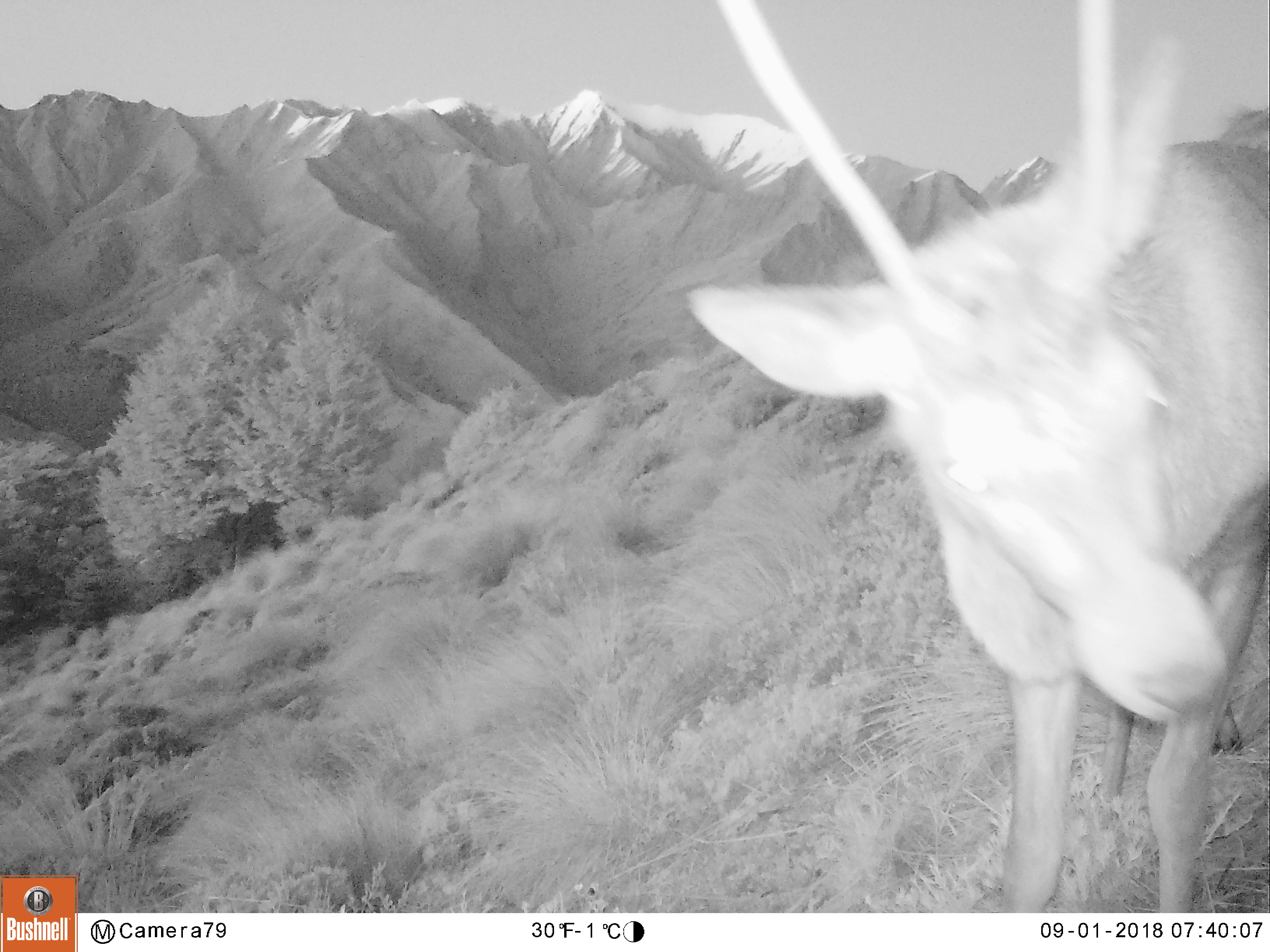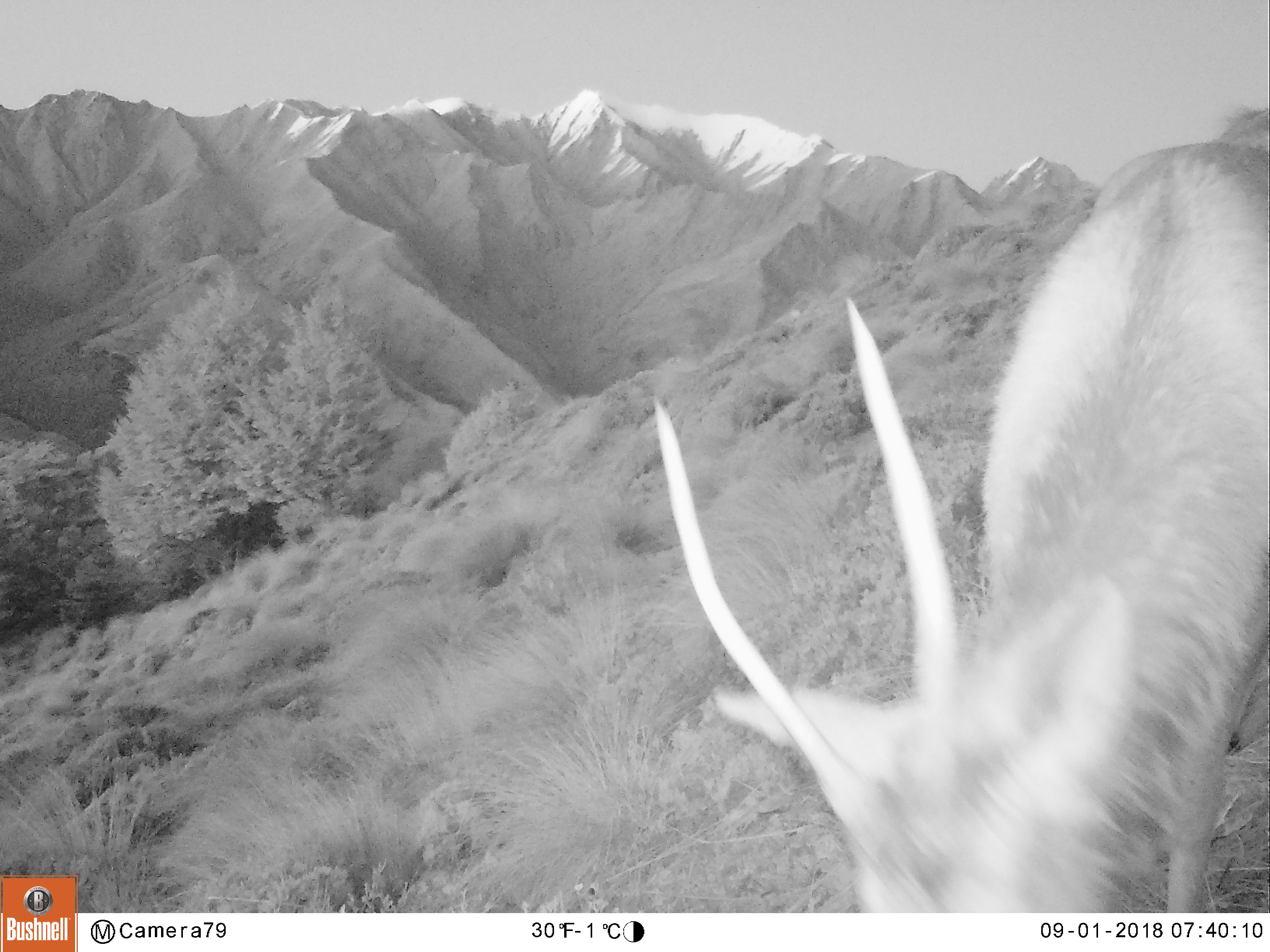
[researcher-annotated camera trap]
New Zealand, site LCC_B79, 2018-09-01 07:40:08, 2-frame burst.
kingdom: Animalia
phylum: Chordata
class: Mammalia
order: Artiodactyla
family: Cervidae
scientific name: Cervidae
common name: deer